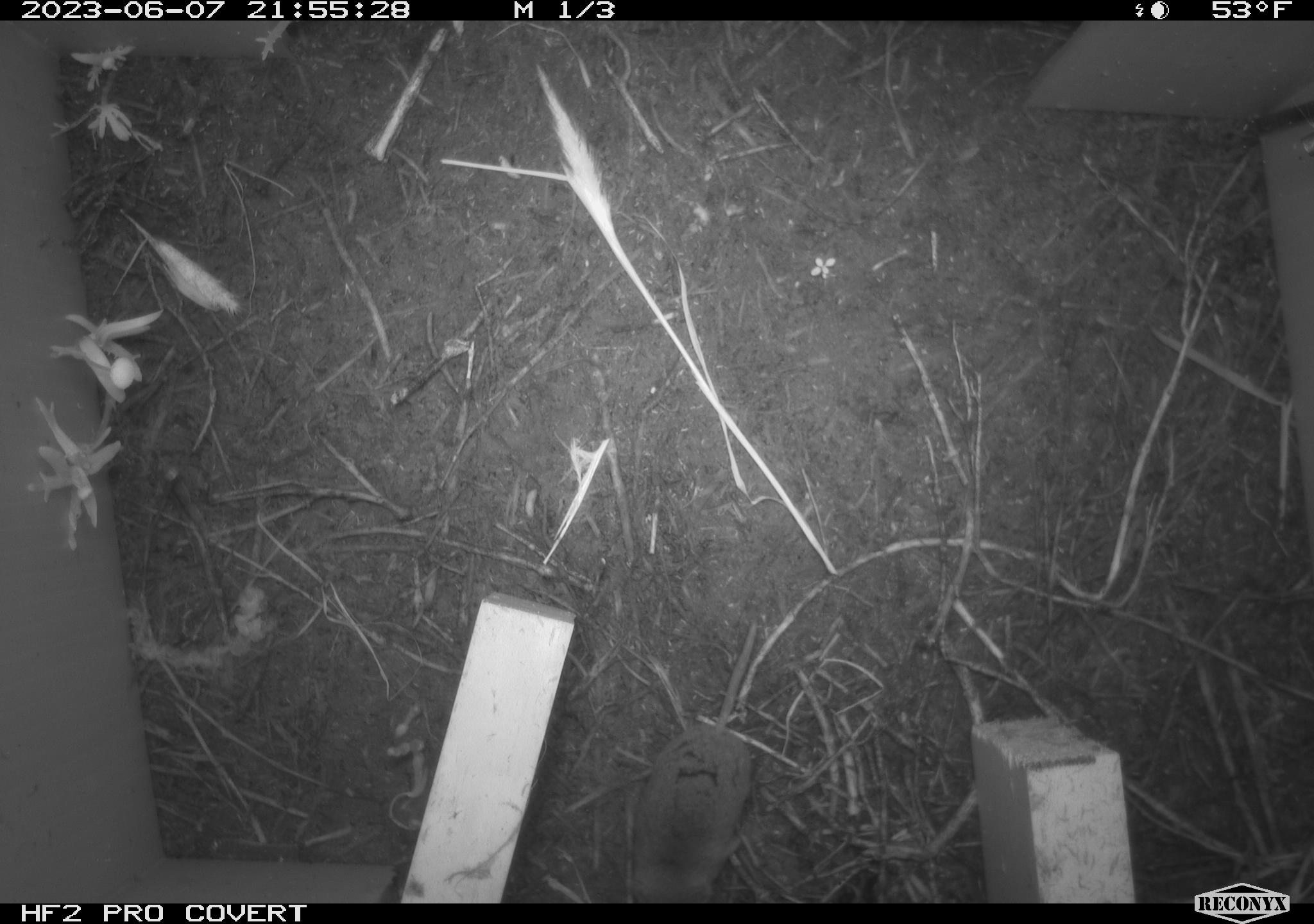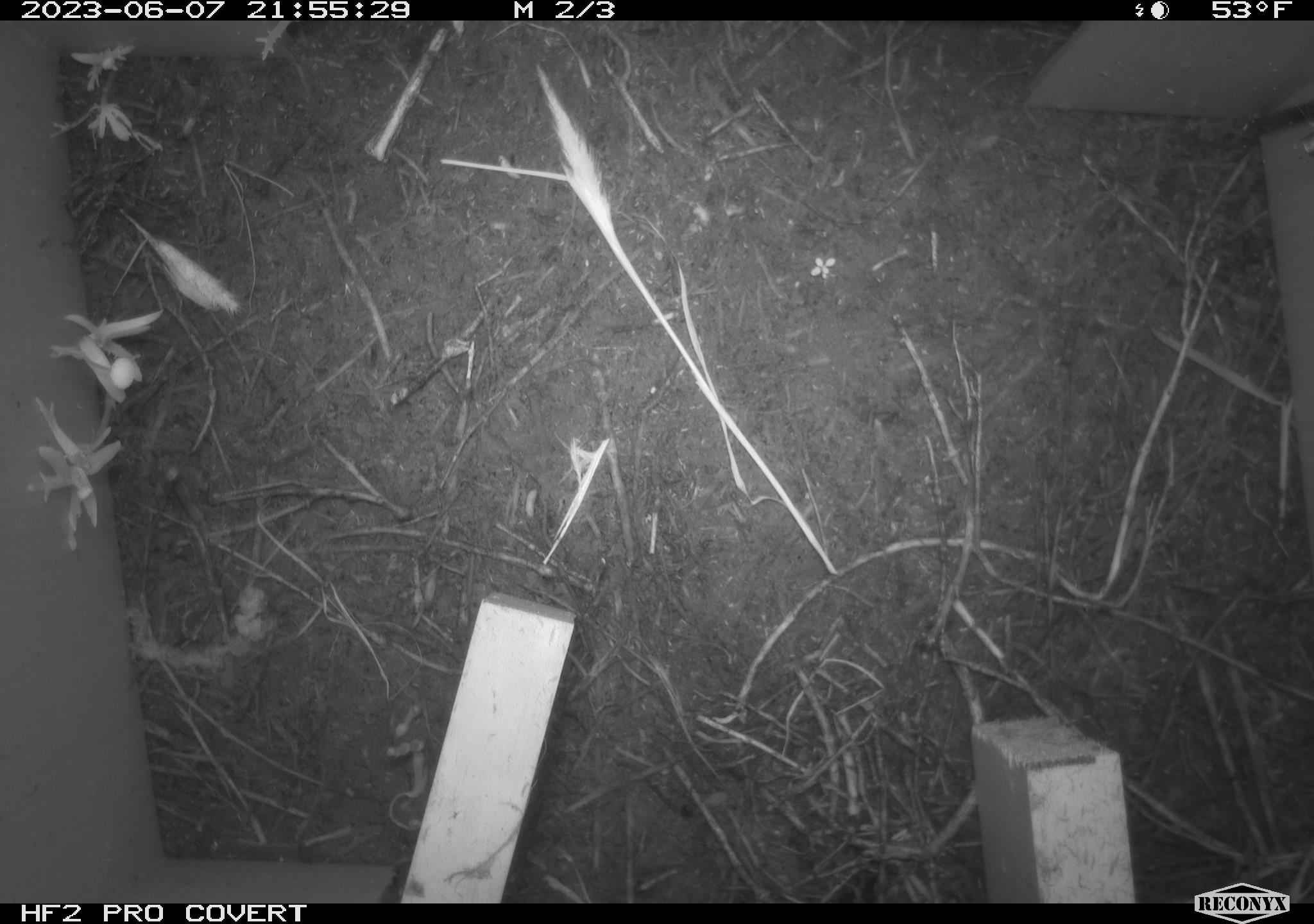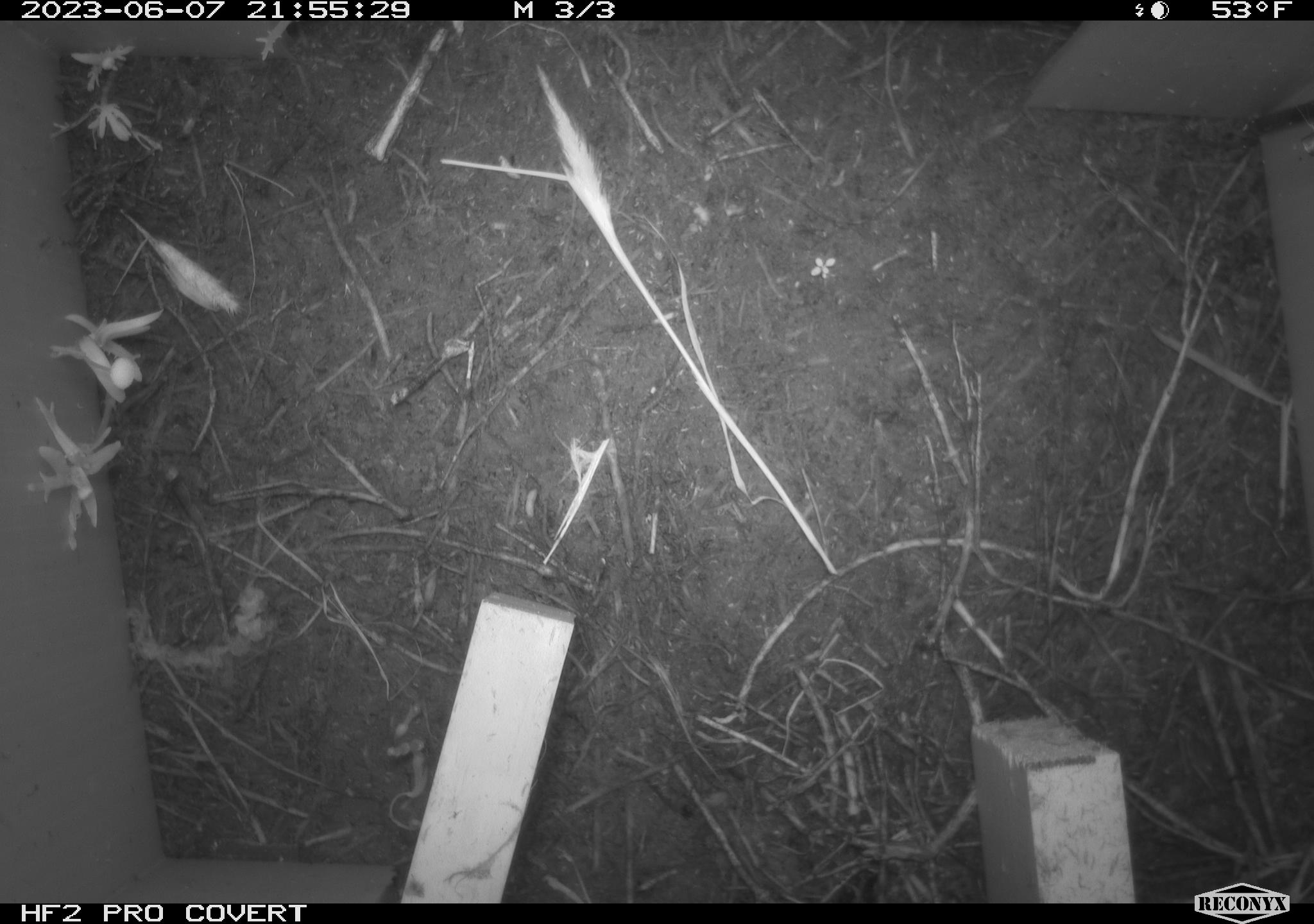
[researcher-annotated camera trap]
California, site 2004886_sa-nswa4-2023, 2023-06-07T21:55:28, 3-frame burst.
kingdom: Animalia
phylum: Chordata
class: Mammalia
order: Eulipotyphla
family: Soricidae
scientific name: Soricidae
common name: shrews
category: soricidae family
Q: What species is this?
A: Soricidae family (shrews) (Soricidae).